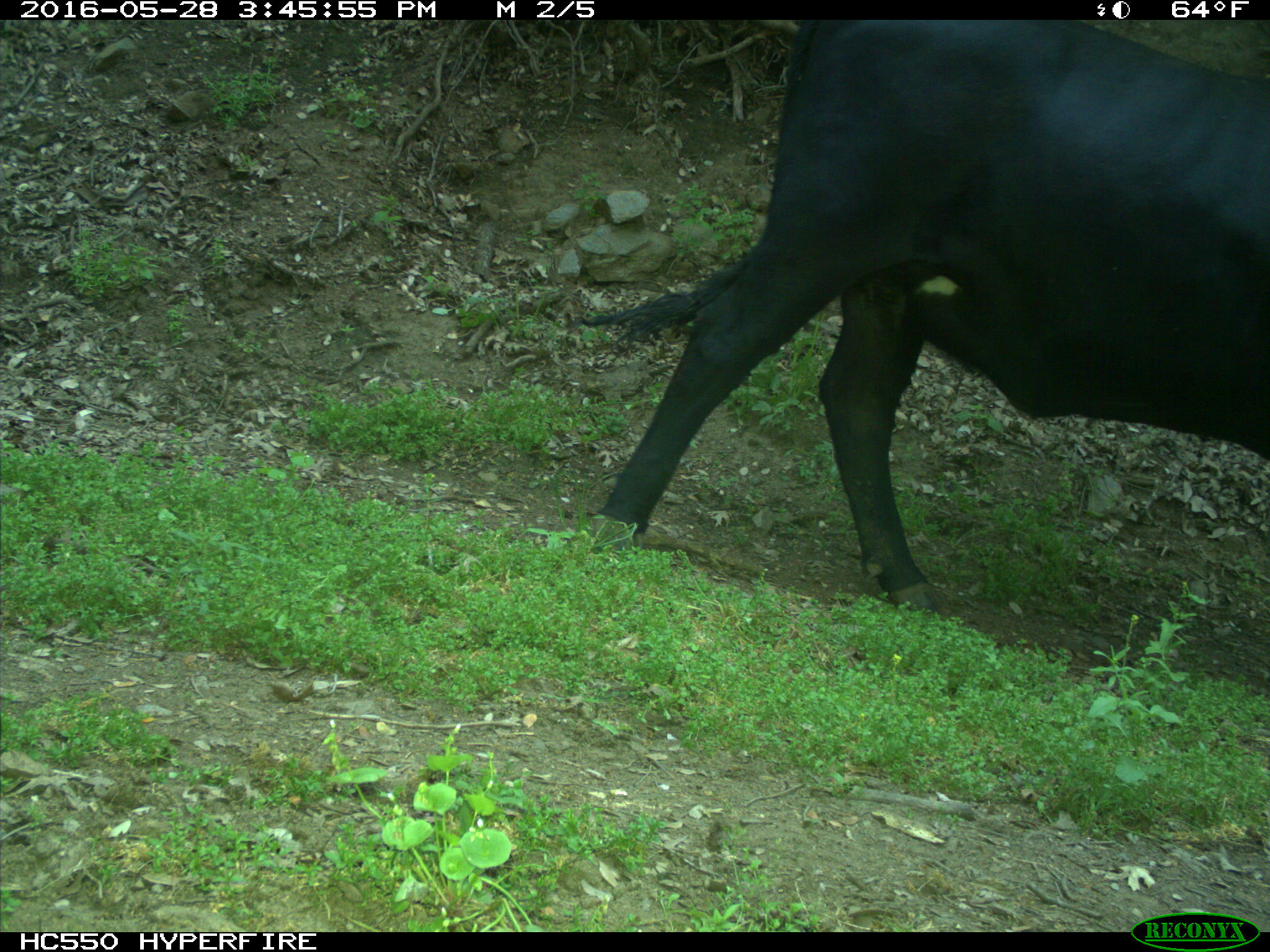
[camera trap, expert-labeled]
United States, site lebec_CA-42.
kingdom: Animalia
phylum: Chordata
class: Mammalia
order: Artiodactyla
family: Bovidae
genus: Bos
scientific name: Bos taurus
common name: domestic cow